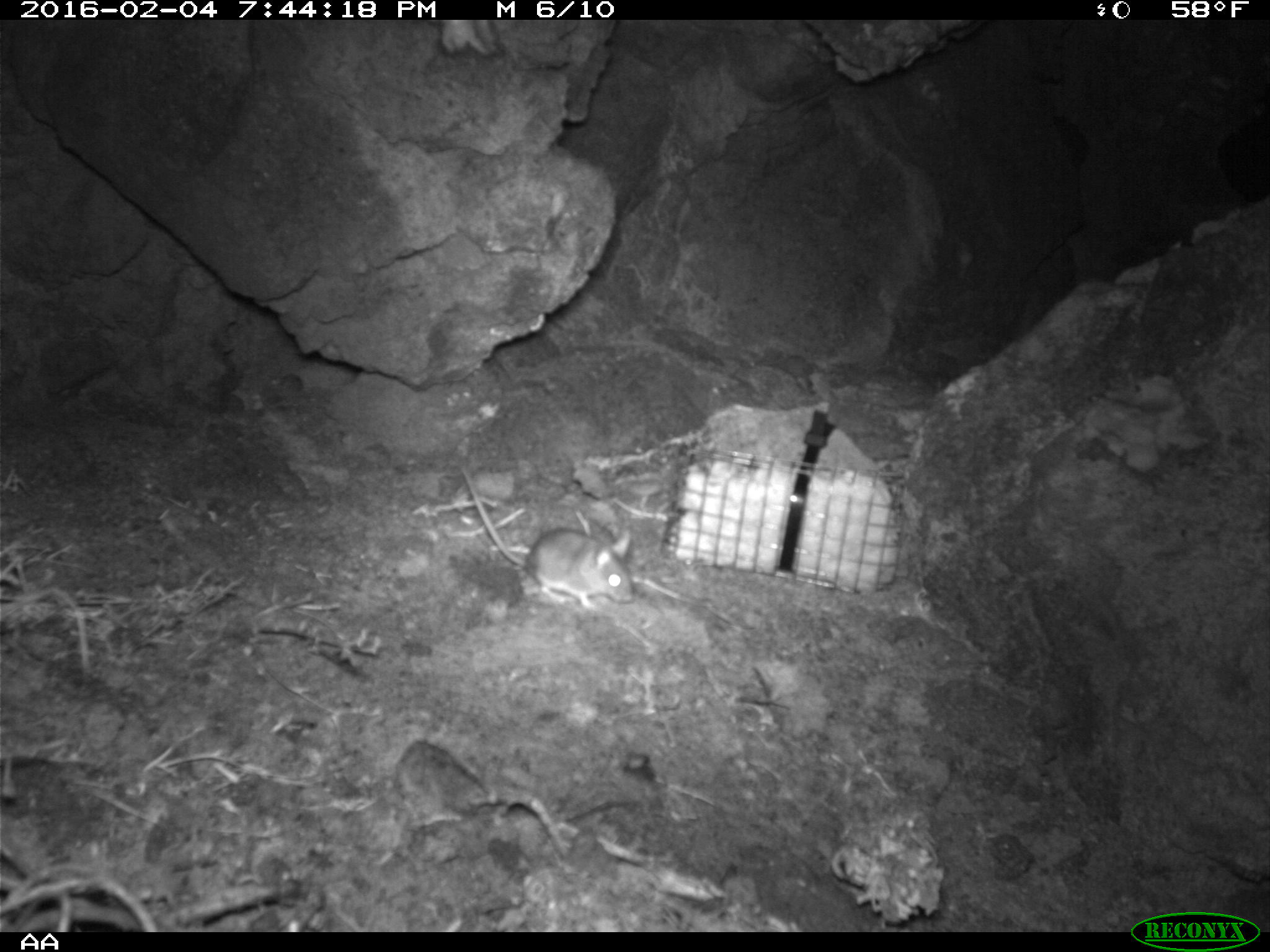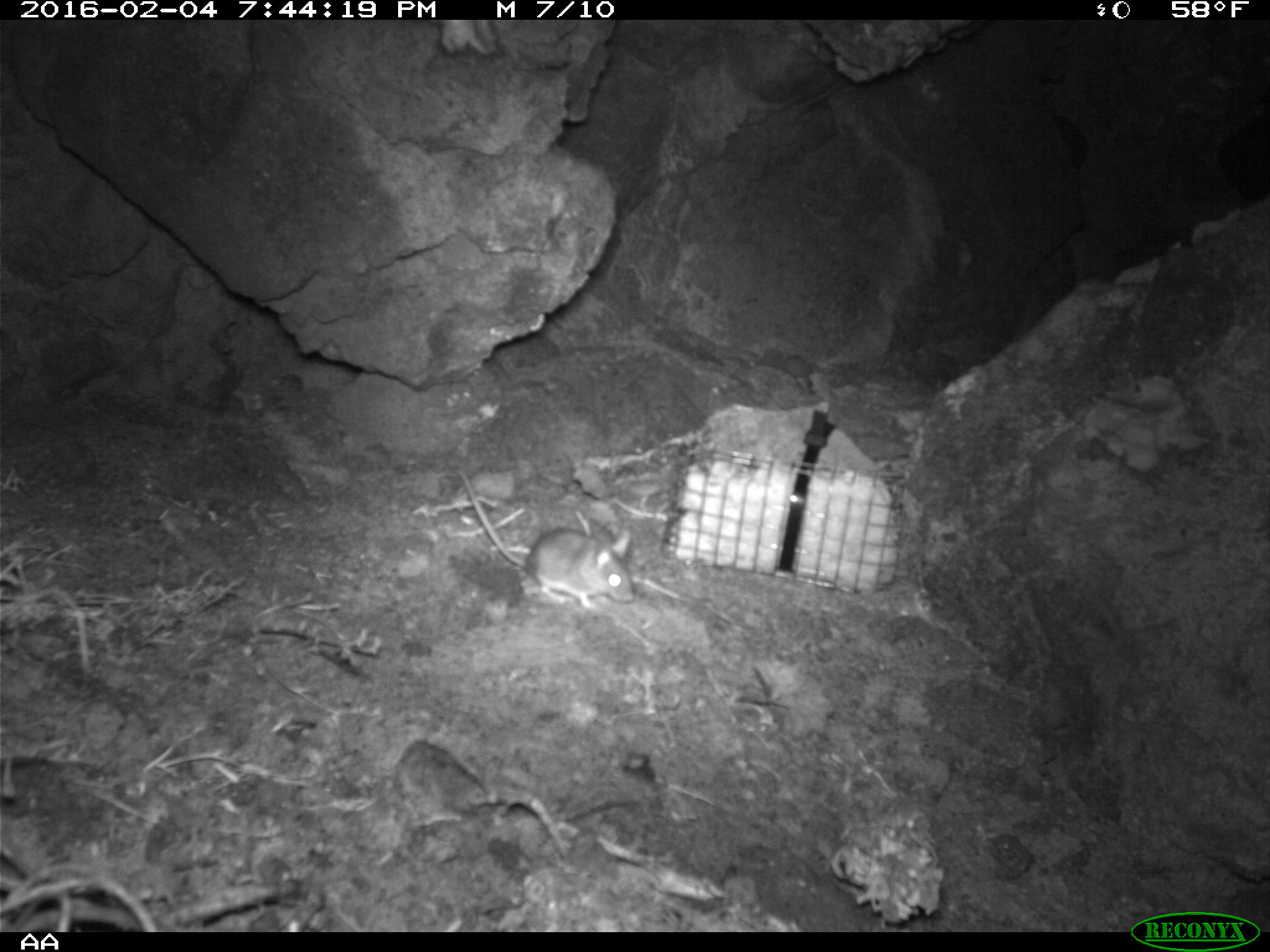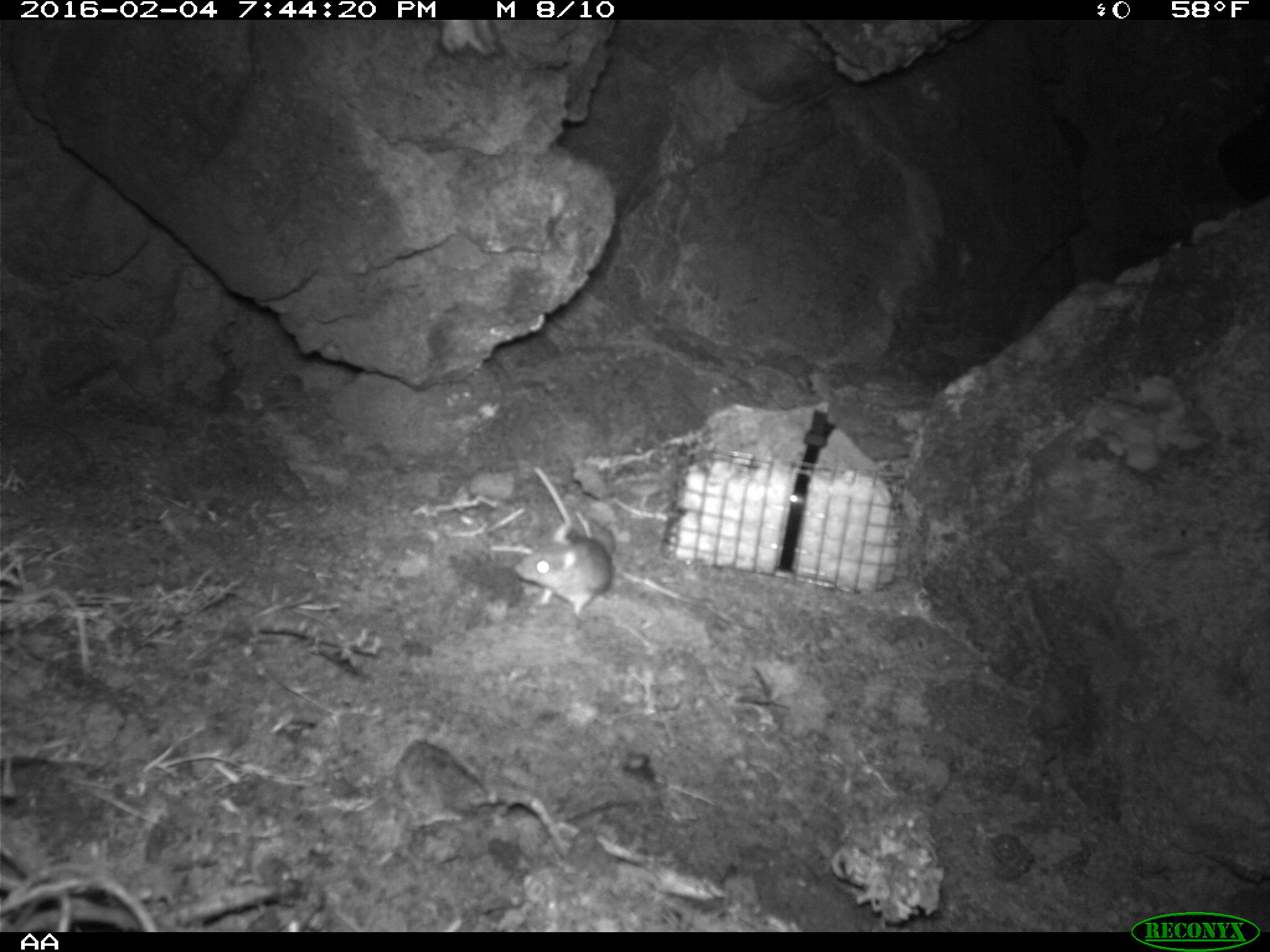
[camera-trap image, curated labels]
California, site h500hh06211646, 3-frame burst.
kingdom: Animalia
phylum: Chordata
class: Mammalia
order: Rodentia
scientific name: Rodentia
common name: rodent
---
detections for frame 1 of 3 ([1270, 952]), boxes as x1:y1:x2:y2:
rodent: 459:465:637:612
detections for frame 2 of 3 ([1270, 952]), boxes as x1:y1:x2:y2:
rodent: 457:469:635:609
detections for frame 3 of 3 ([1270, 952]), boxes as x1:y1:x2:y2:
rodent: 513:520:613:616